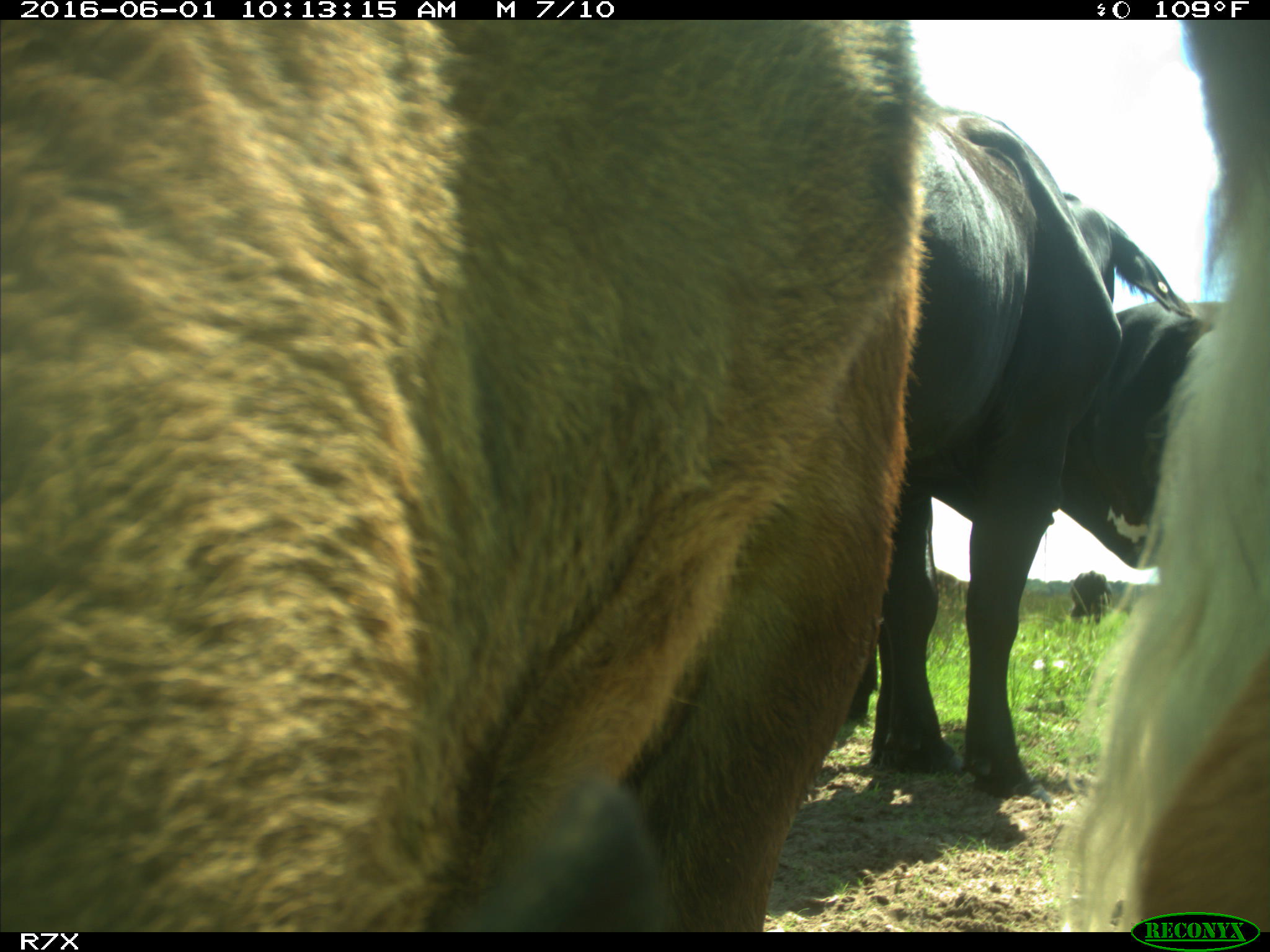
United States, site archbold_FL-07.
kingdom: Animalia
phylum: Chordata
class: Mammalia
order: Artiodactyla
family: Bovidae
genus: Bos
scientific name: Bos taurus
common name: domestic cow